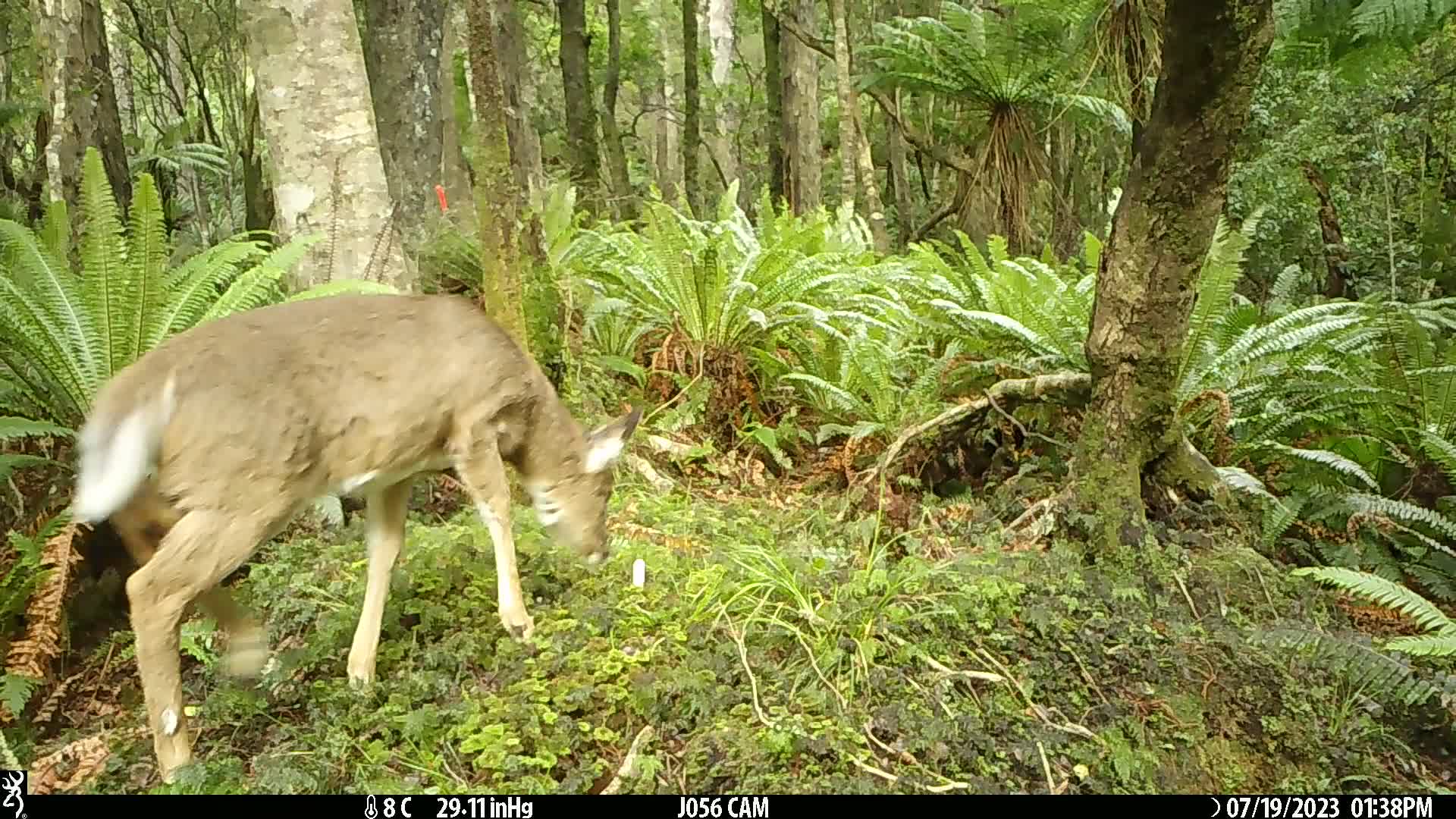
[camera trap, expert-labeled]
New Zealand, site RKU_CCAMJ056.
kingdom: Animalia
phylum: Chordata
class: Mammalia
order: Artiodactyla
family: Cervidae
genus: Odocoileus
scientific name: Odocoileus virginianus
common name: white-tailed deer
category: white tailed deer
White tailed deer (white-tailed deer) (Odocoileus virginianus).